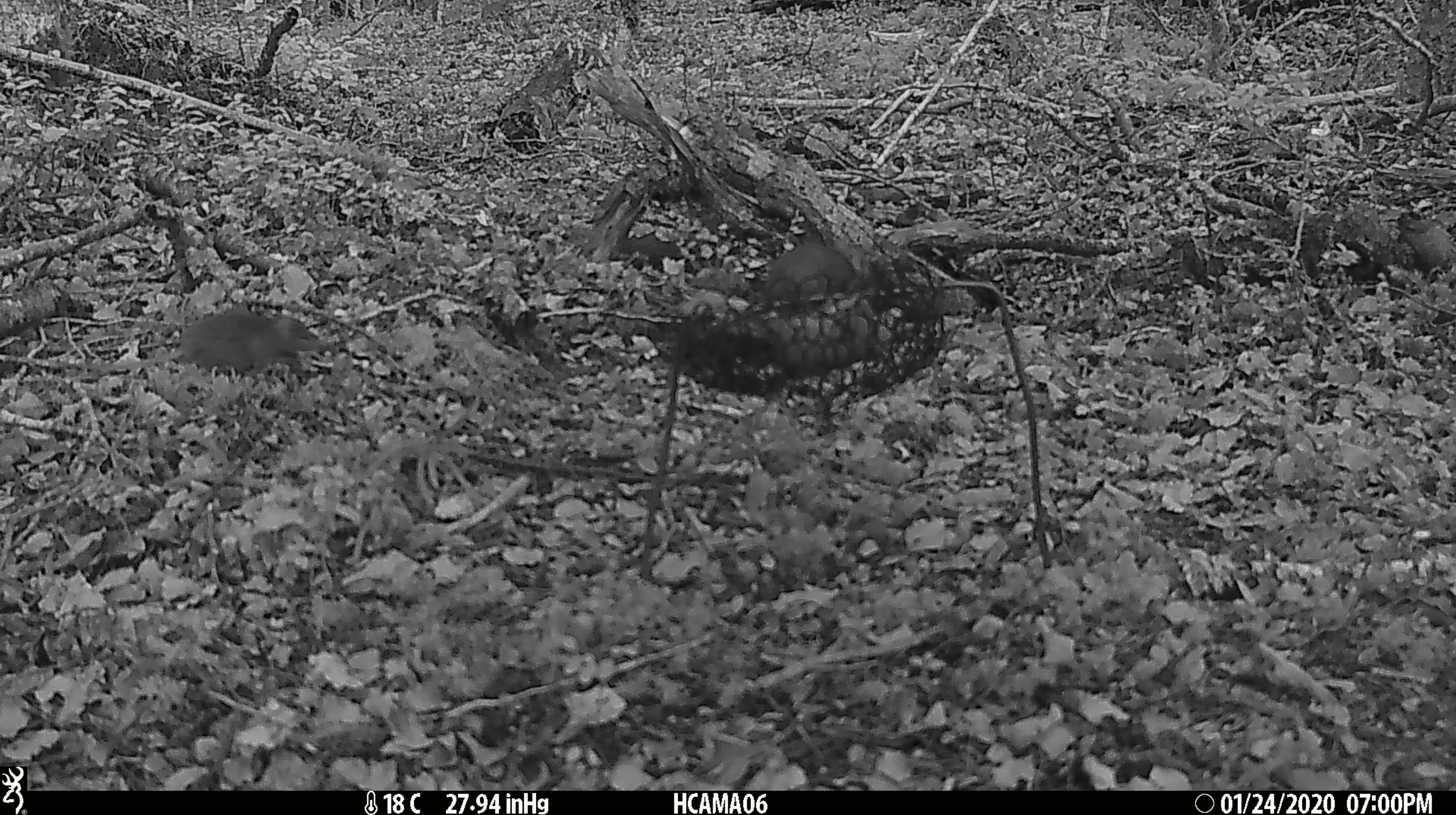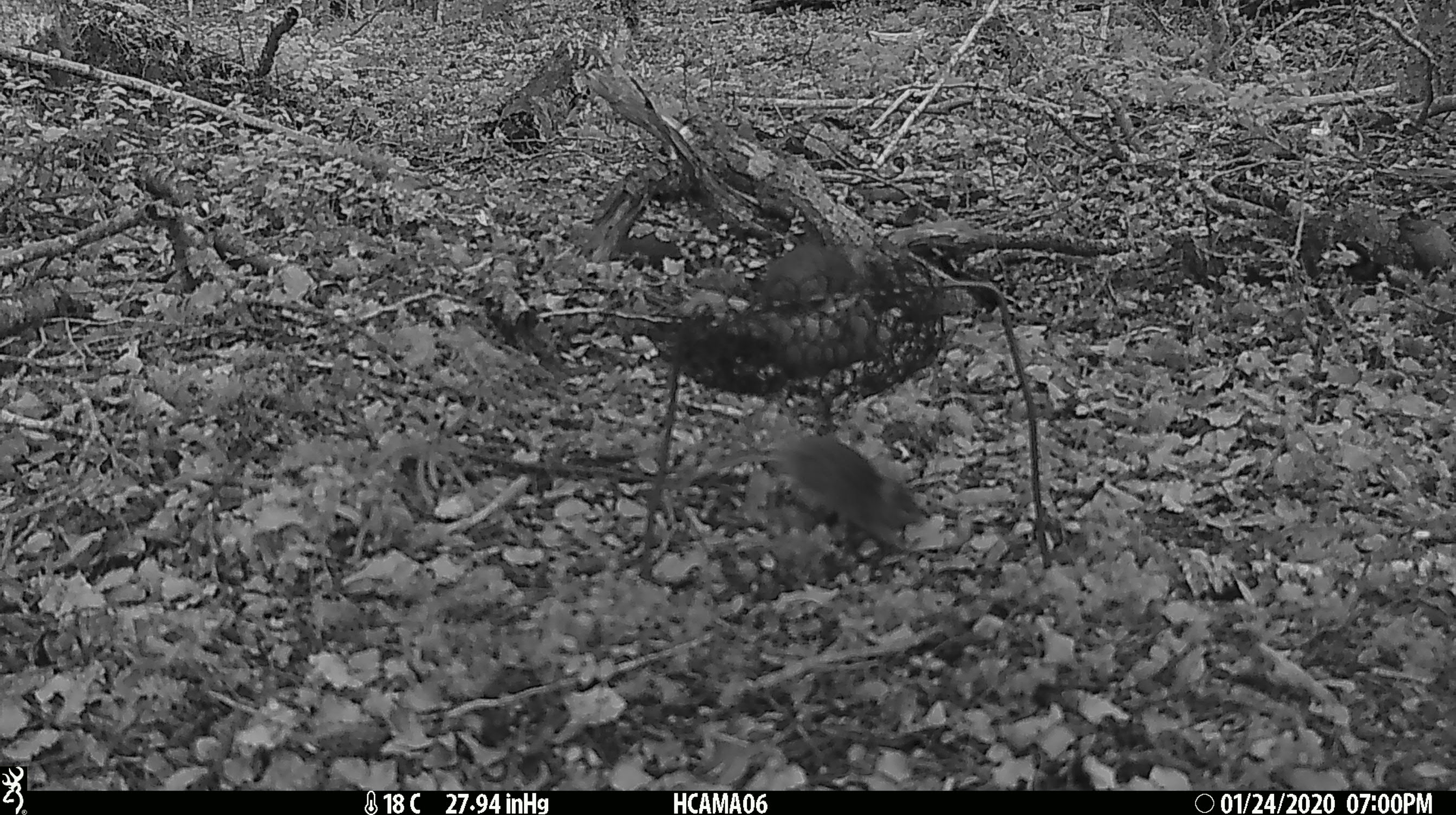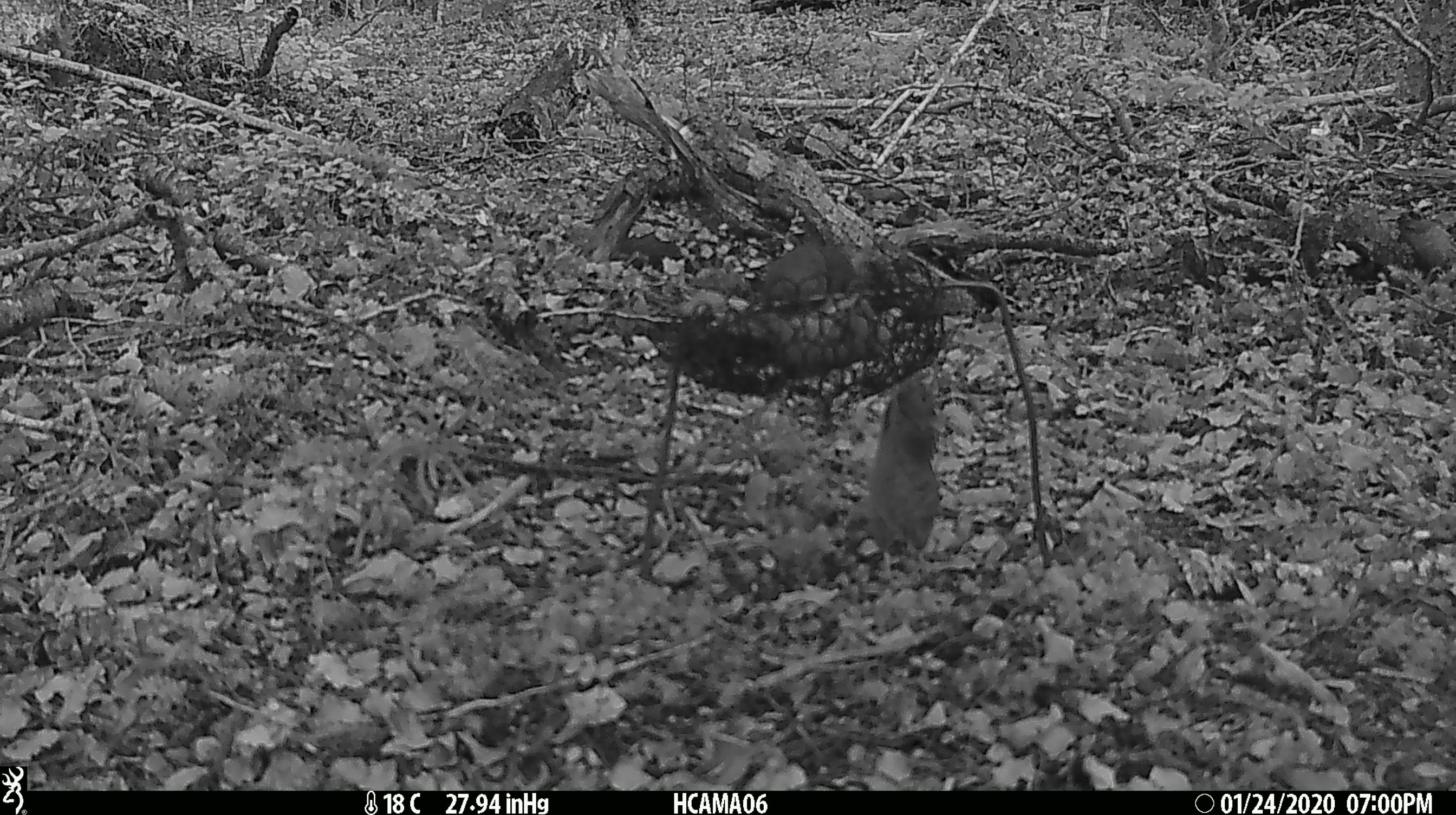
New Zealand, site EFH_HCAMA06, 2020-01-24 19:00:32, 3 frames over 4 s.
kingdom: Animalia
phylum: Chordata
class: Mammalia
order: Rodentia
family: Muridae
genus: Mus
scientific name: Mus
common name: mouse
Mouse (Mus).